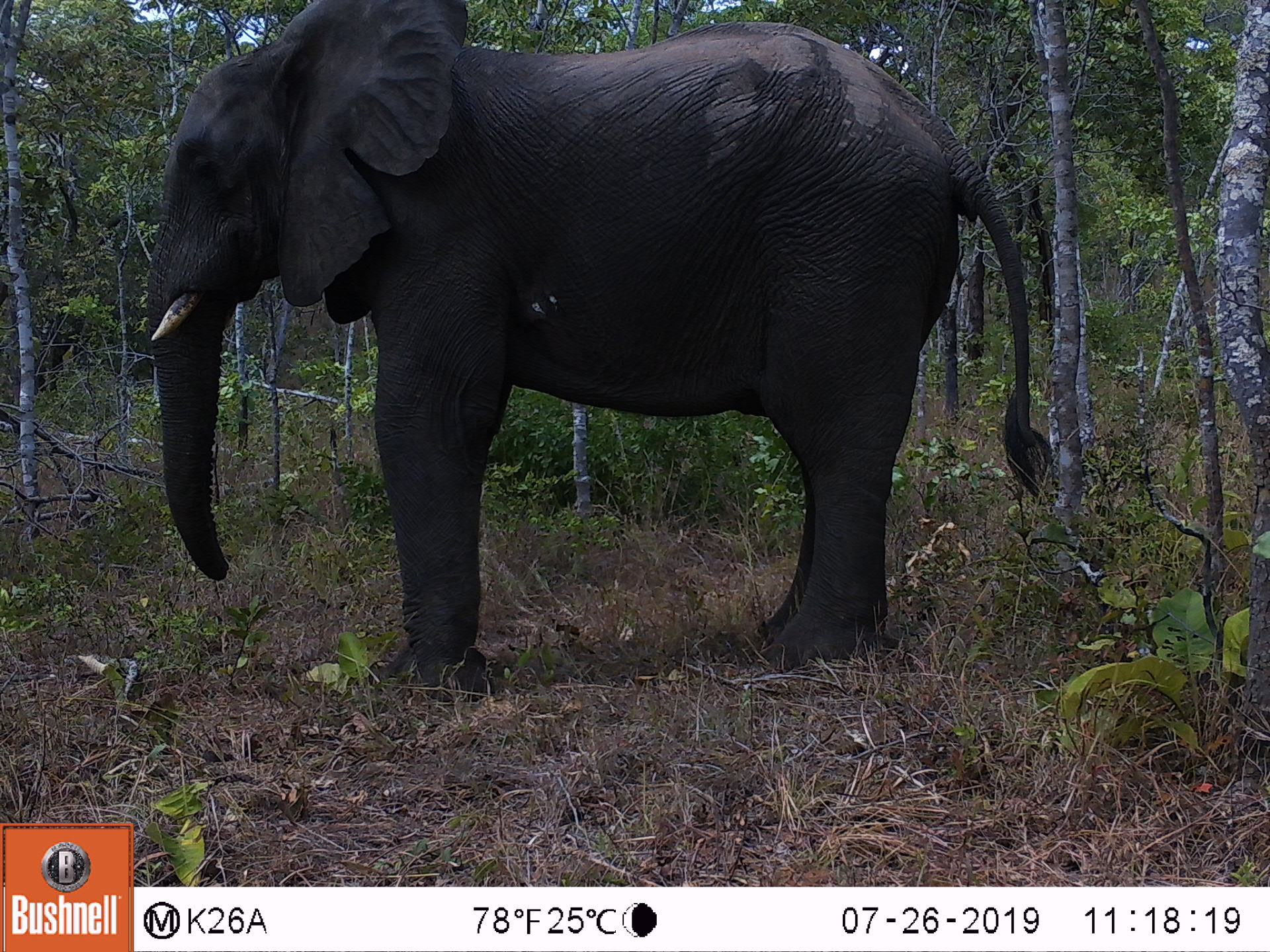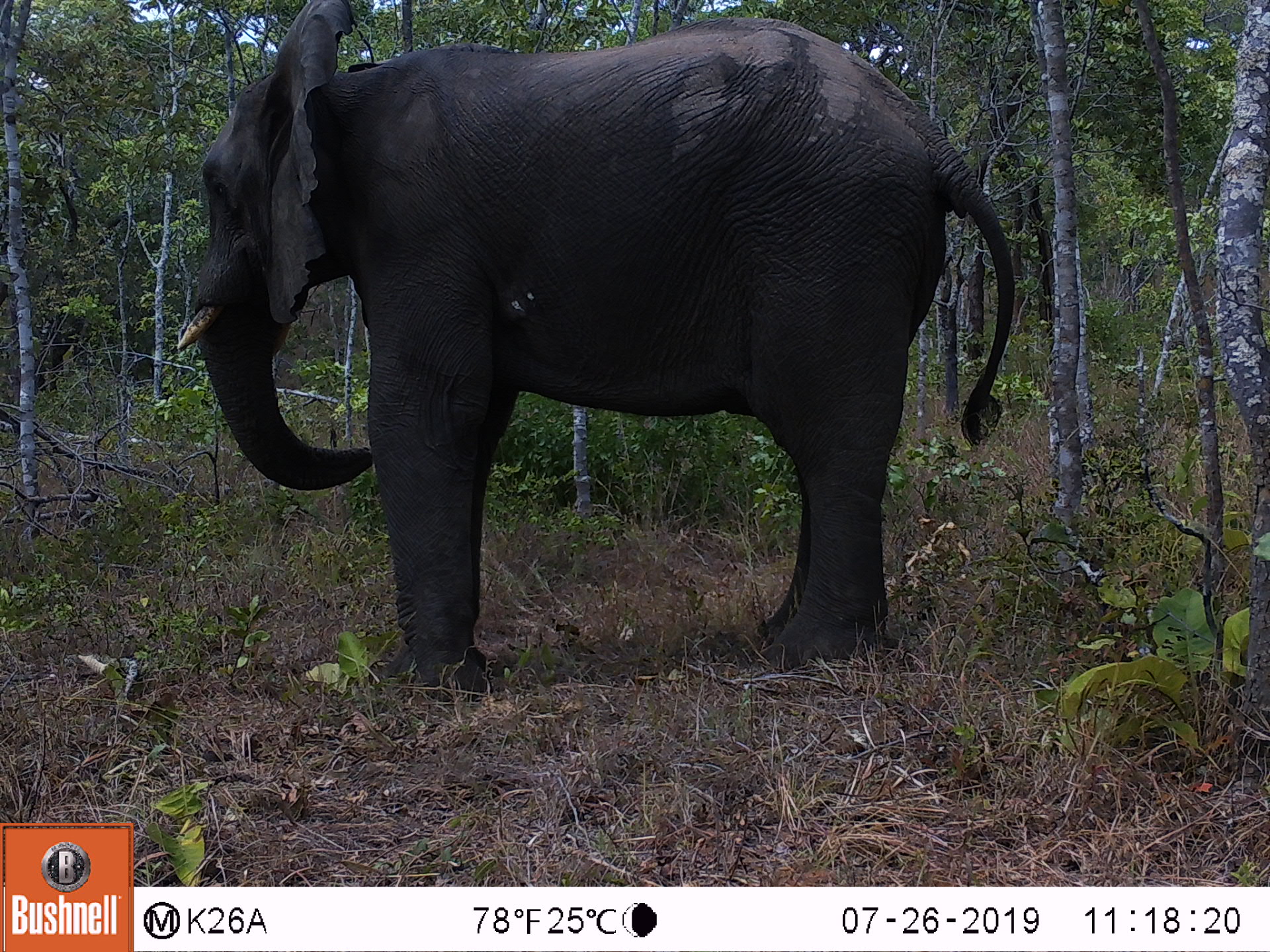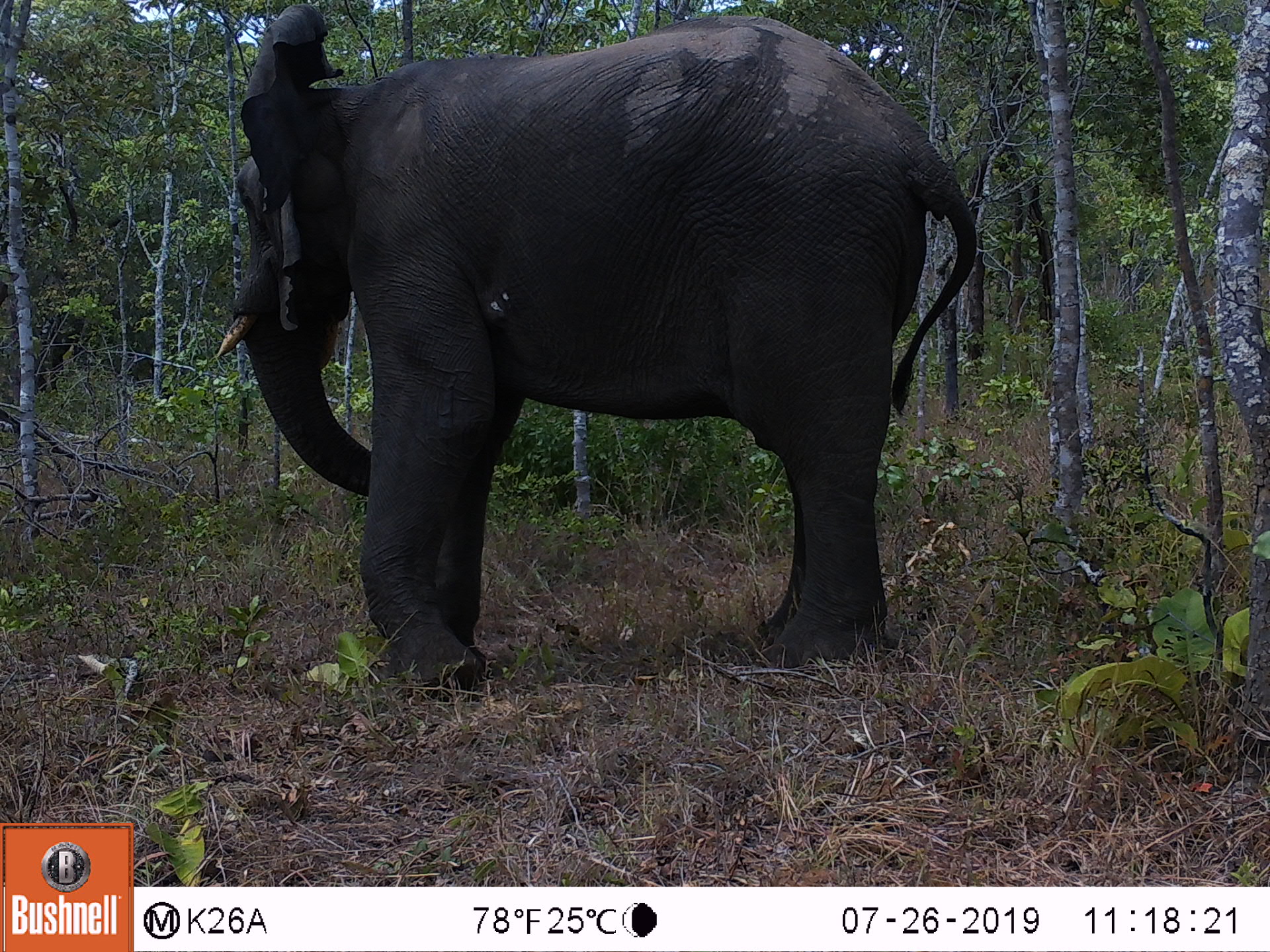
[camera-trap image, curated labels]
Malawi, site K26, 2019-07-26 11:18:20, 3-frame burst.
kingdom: Animalia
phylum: Chordata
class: Mammalia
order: Proboscidea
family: Elephantidae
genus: Loxodonta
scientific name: Loxodonta africana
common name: african savanna elephant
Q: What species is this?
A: African savanna elephant (Loxodonta africana).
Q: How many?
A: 1.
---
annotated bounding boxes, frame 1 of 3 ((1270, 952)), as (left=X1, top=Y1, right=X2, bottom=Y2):
african savanna elephant: (left=142, top=0, right=1052, bottom=703)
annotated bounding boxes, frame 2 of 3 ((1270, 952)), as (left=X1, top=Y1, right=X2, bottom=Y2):
african savanna elephant: (left=176, top=0, right=1021, bottom=704)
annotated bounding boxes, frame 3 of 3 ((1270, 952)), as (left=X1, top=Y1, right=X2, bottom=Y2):
african savanna elephant: (left=210, top=0, right=981, bottom=695)